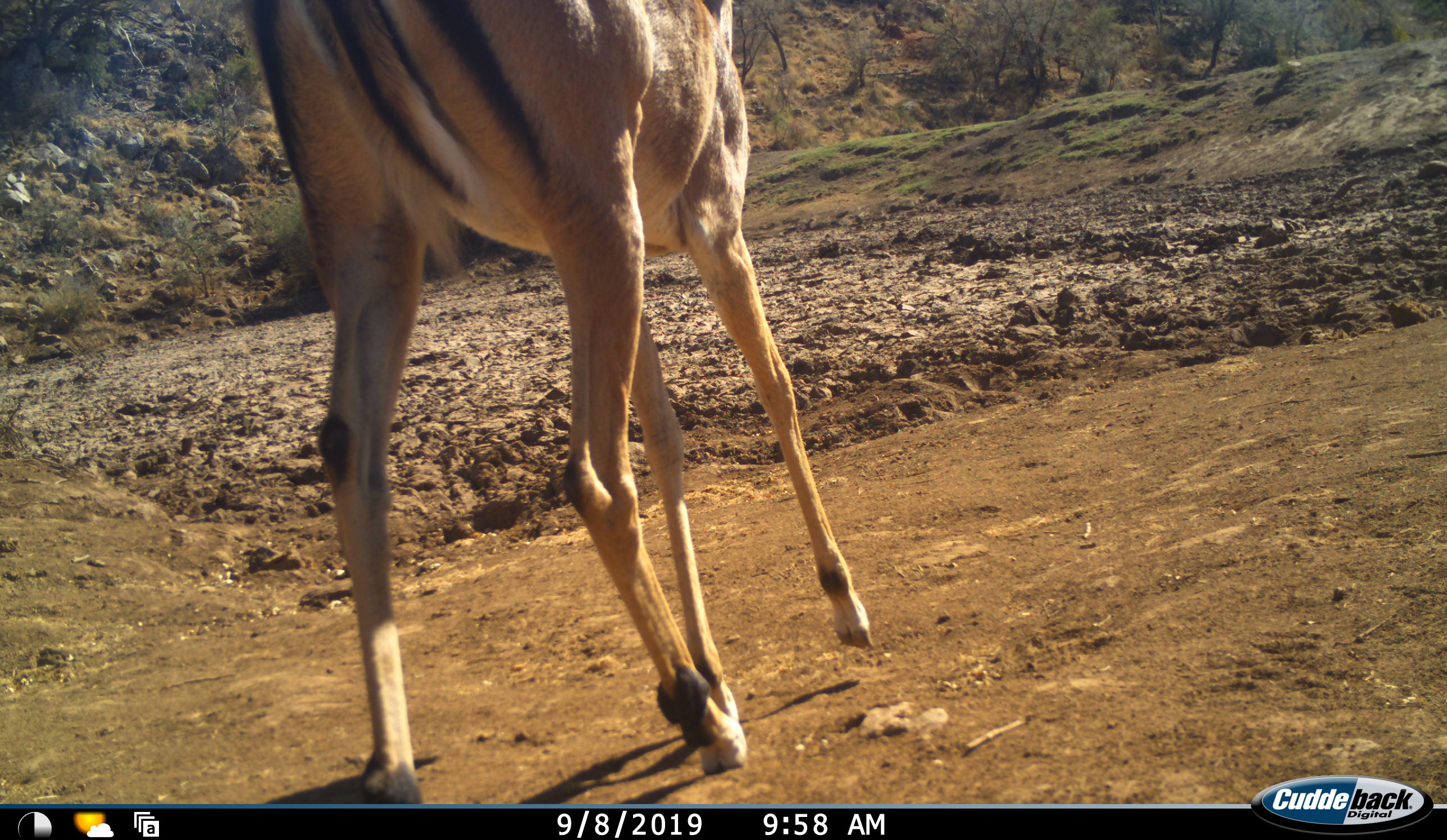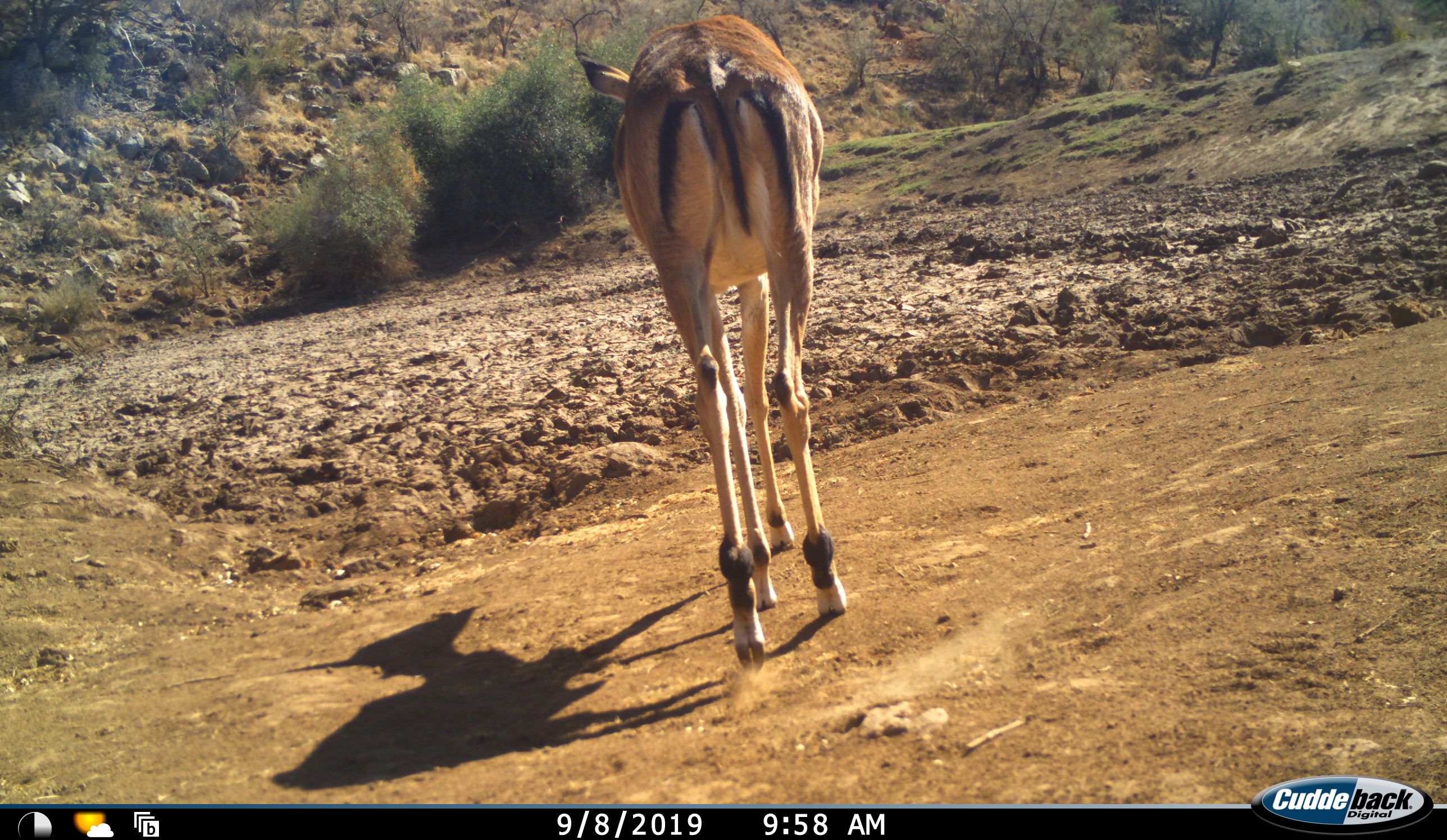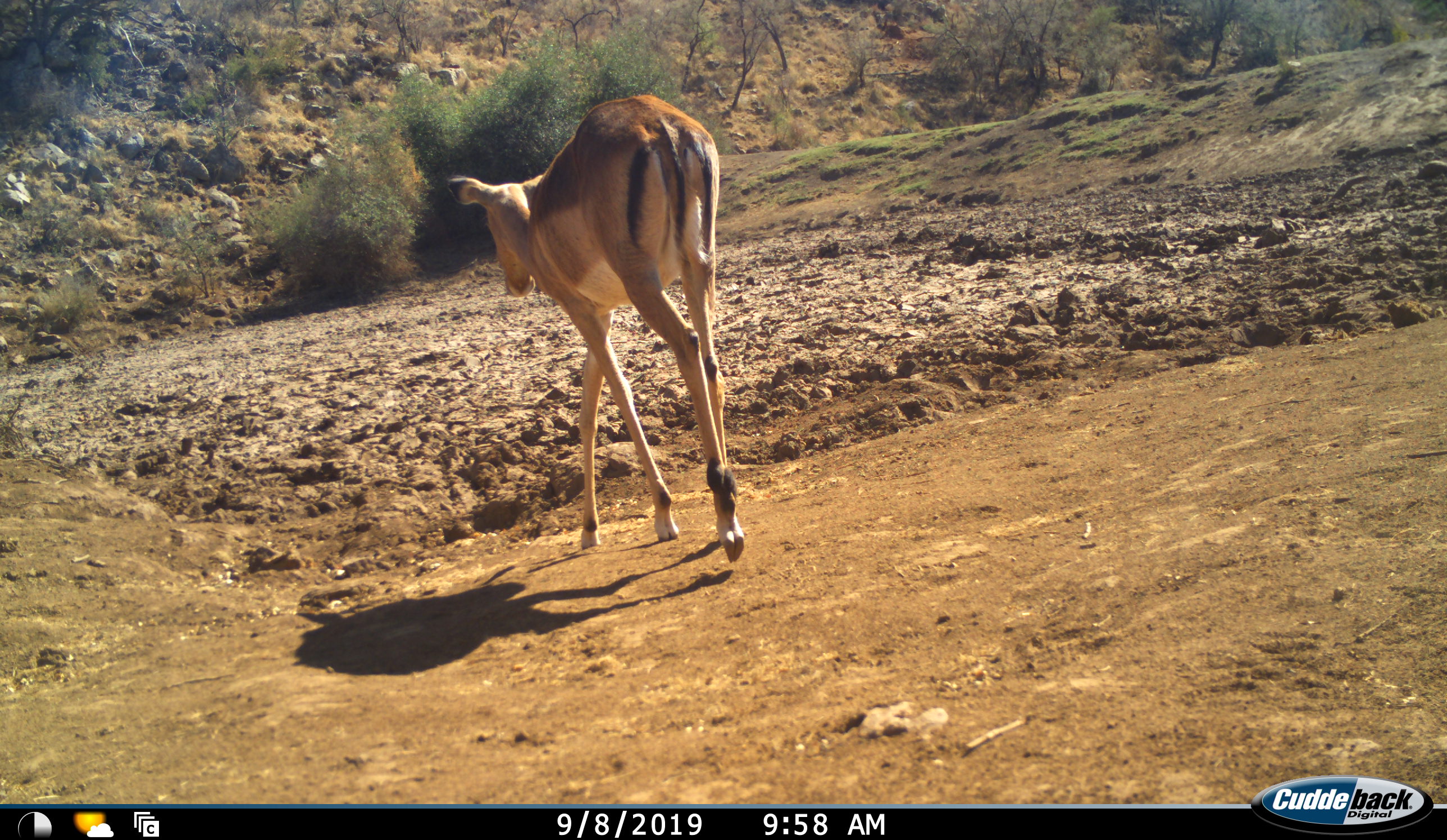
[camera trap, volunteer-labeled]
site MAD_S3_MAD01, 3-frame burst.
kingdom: Animalia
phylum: Chordata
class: Mammalia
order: Artiodactyla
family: Bovidae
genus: Aepyceros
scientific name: Aepyceros melampus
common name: impala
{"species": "impala (Aepyceros melampus)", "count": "1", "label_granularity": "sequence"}